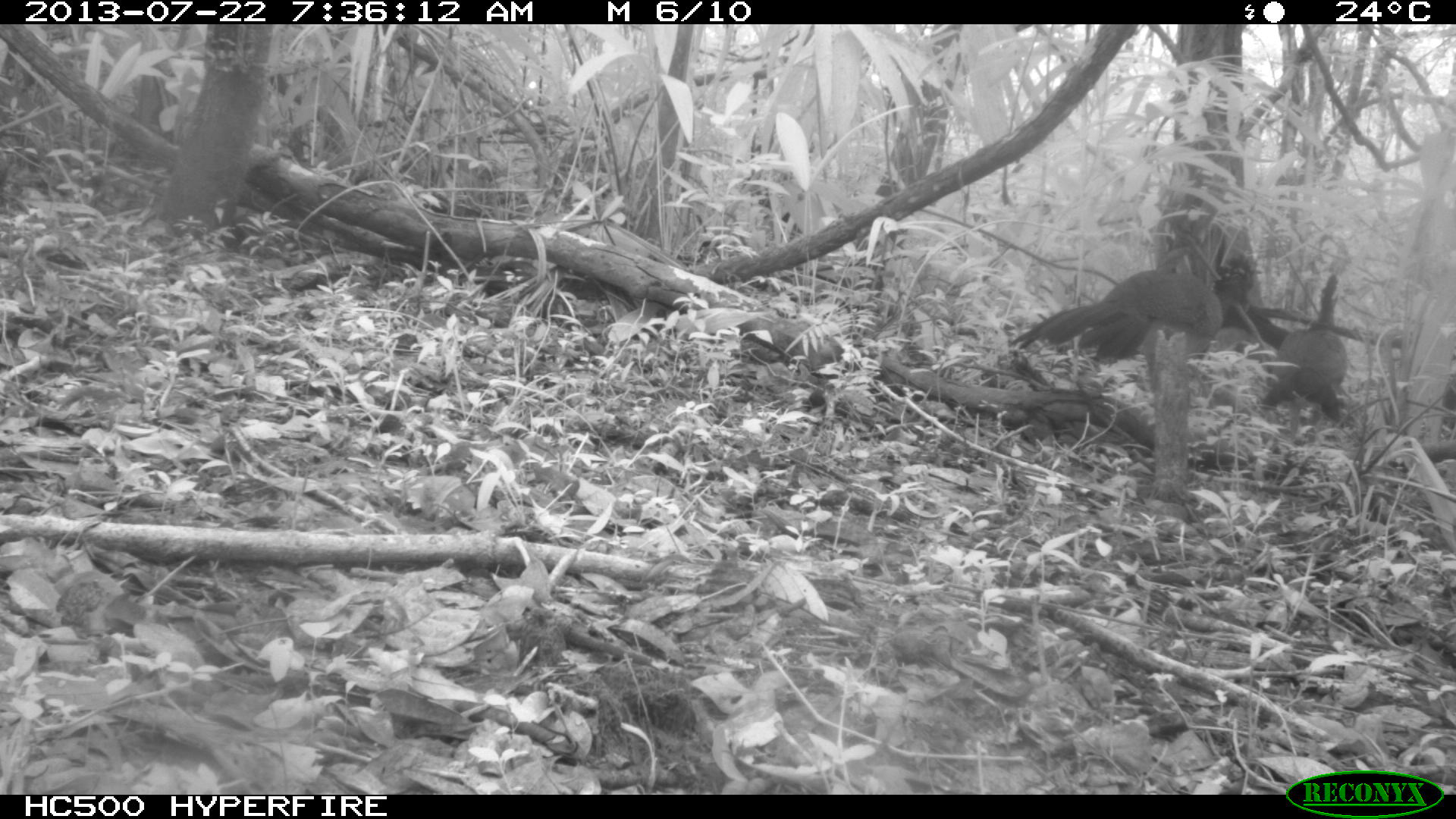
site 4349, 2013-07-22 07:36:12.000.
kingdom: Animalia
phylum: Chordata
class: Aves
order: Galliformes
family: Cracidae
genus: Crax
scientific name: Crax rubra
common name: great curassow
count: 3